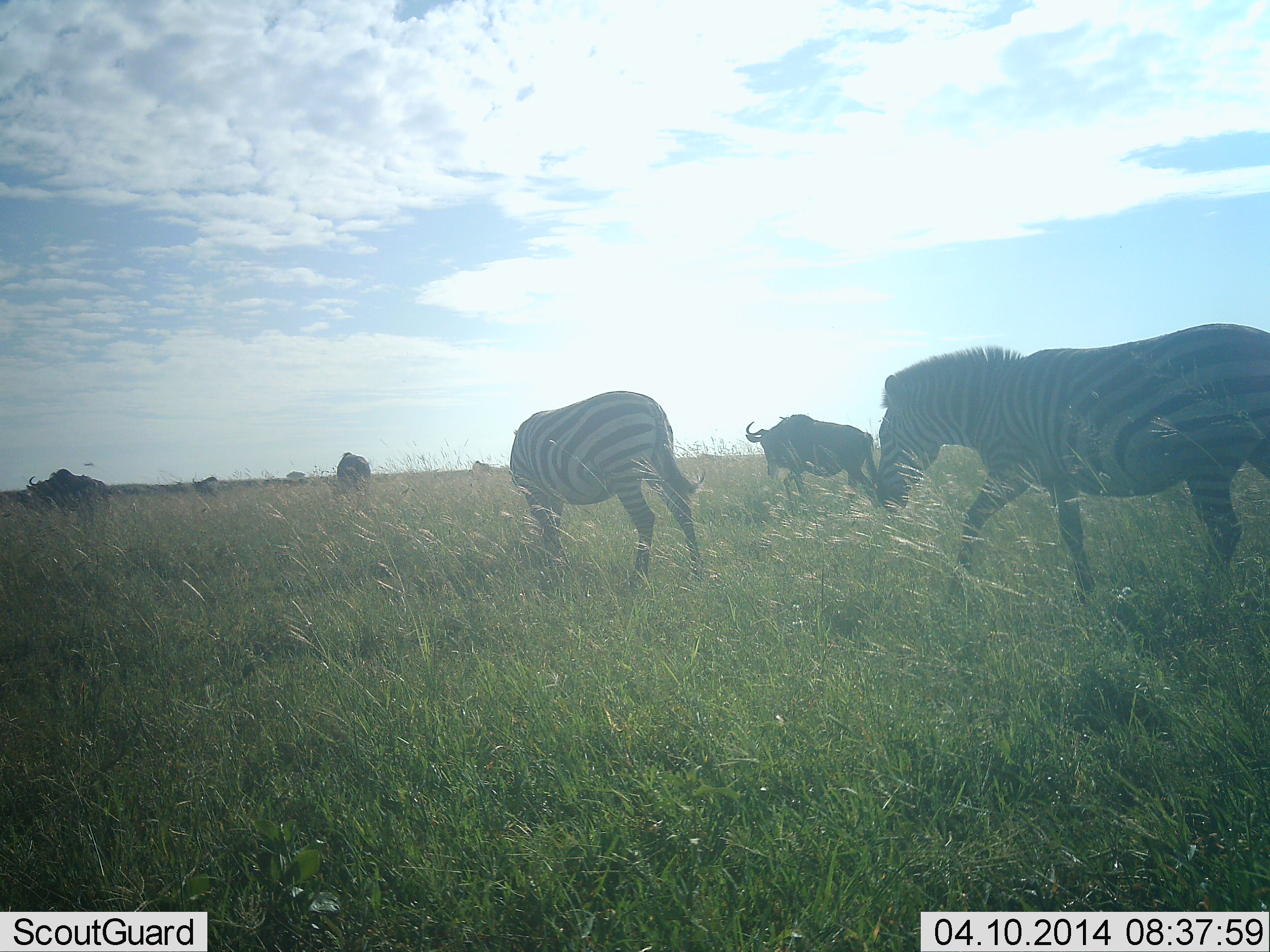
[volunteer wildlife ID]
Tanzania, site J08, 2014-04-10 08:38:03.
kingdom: Animalia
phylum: Chordata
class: Mammalia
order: Artiodactyla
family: Bovidae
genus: Connochaetes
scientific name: Connochaetes taurinus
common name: blue wildebeest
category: wildebeest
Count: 3.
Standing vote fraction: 18%.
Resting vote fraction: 2%.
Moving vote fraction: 88%.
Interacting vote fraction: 0%.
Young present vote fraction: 0%.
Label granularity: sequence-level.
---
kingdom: Animalia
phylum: Chordata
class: Mammalia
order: Perissodactyla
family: Equidae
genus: Equus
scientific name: Equus quagga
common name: plains zebra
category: zebra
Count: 2.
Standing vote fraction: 11%.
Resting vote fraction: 0%.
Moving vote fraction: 94%.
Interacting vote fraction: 2%.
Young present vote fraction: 0%.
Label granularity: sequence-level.